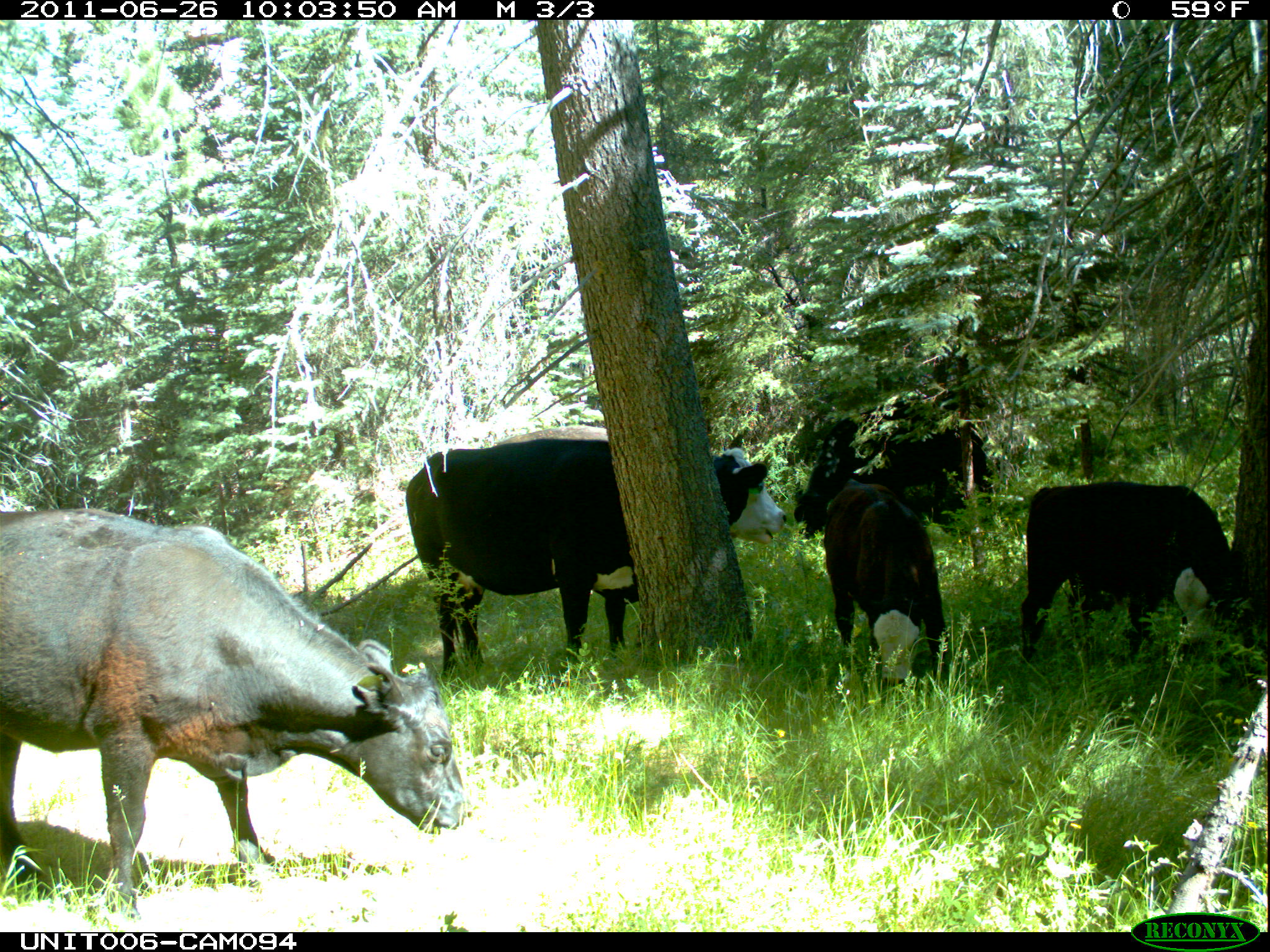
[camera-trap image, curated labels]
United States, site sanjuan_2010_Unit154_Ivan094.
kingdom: Animalia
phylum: Chordata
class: Mammalia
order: Artiodactyla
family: Bovidae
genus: Bos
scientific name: Bos taurus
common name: domestic cow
Bos taurus (domestic cow).